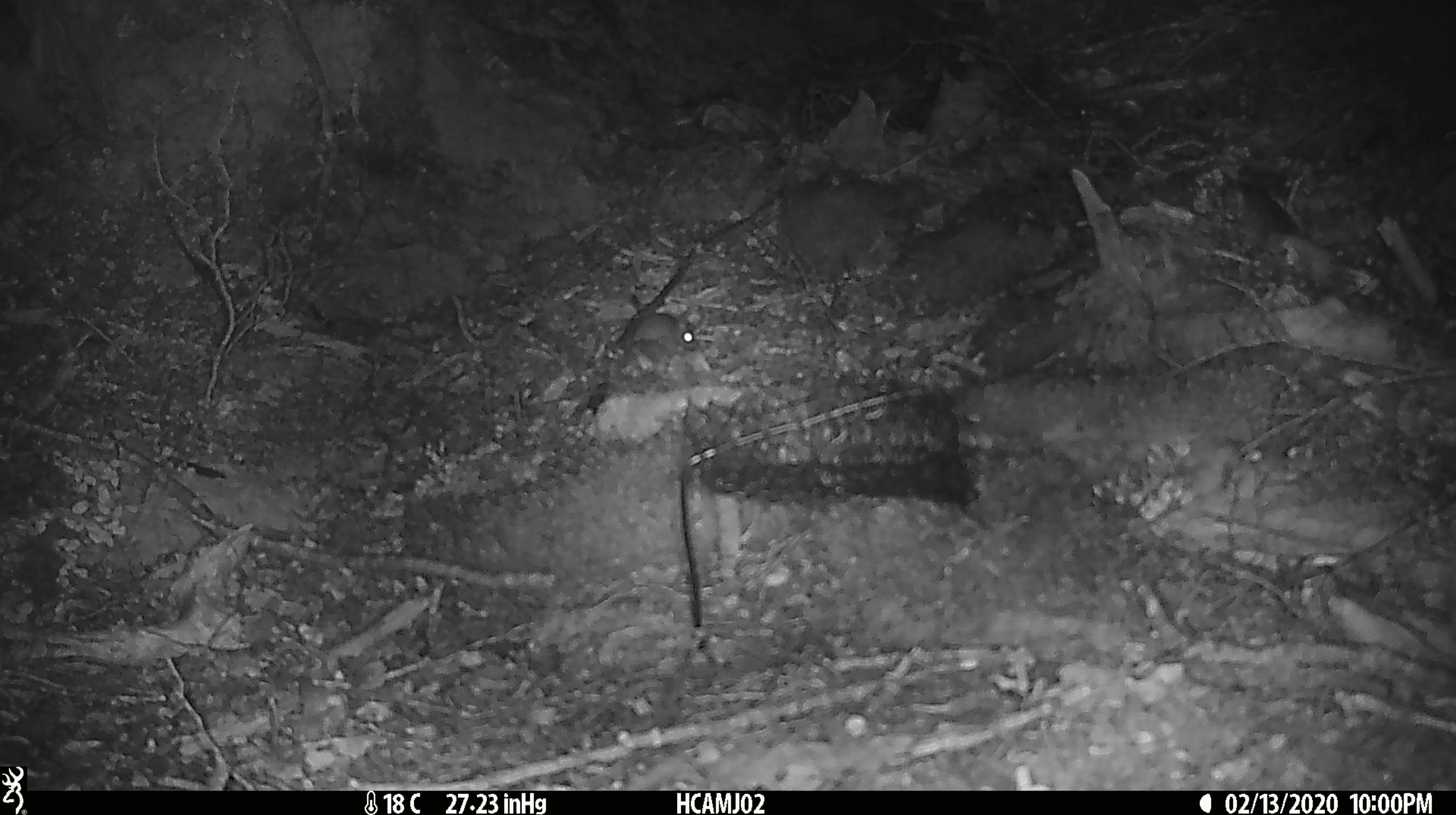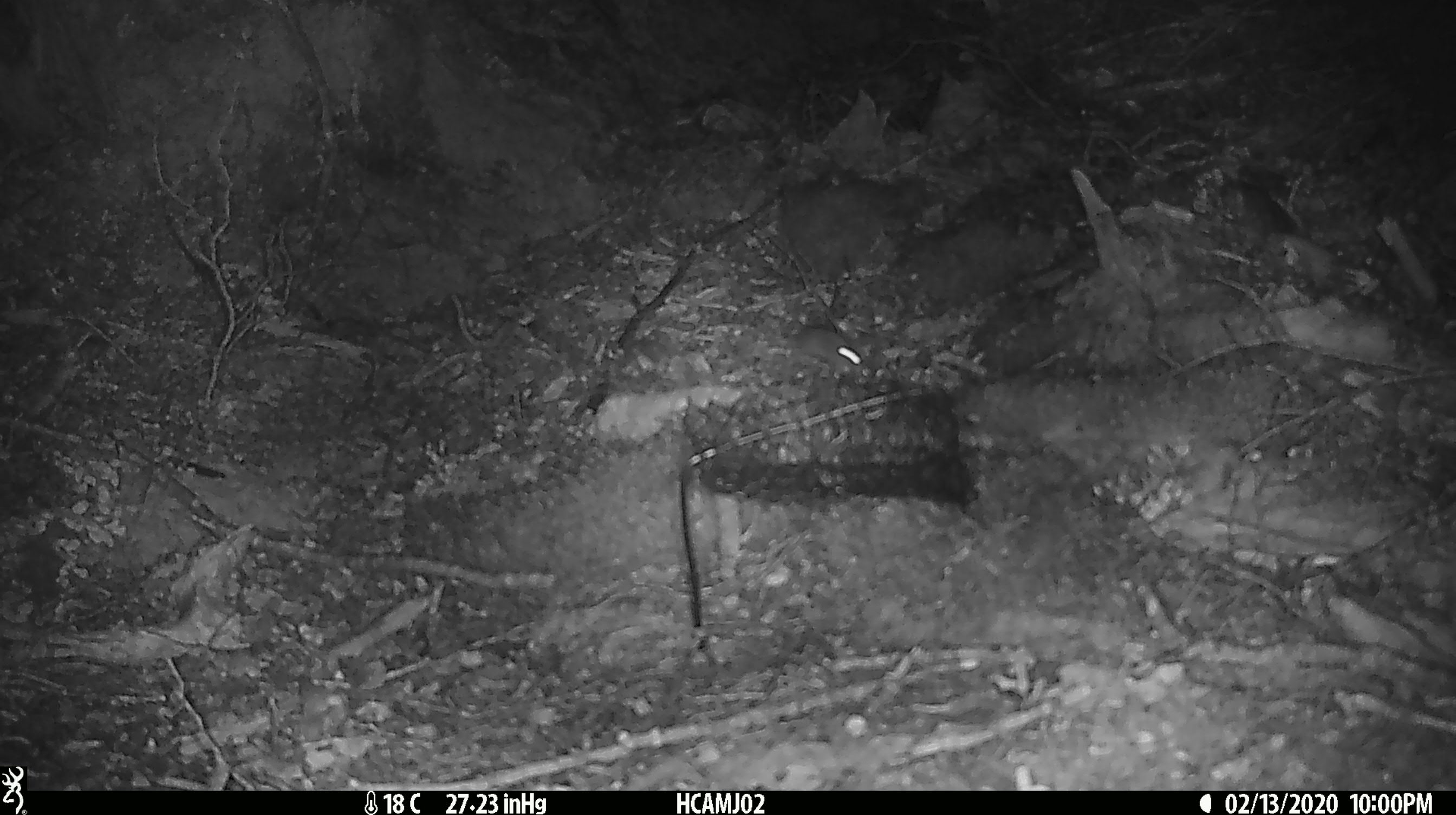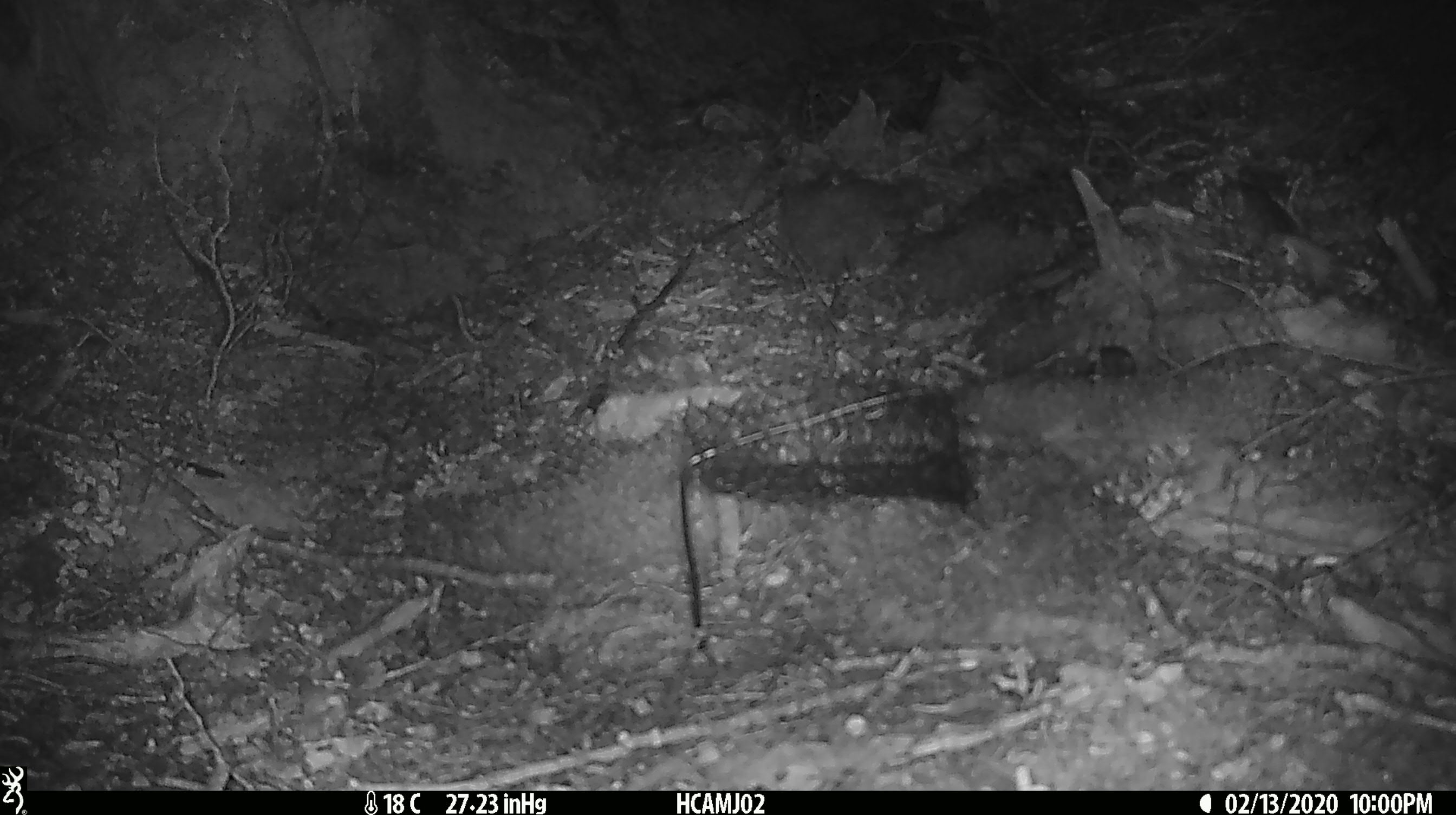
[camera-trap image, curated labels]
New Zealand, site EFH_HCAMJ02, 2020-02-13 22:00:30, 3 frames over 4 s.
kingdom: Animalia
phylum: Chordata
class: Mammalia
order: Rodentia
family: Muridae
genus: Mus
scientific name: Mus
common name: mouse